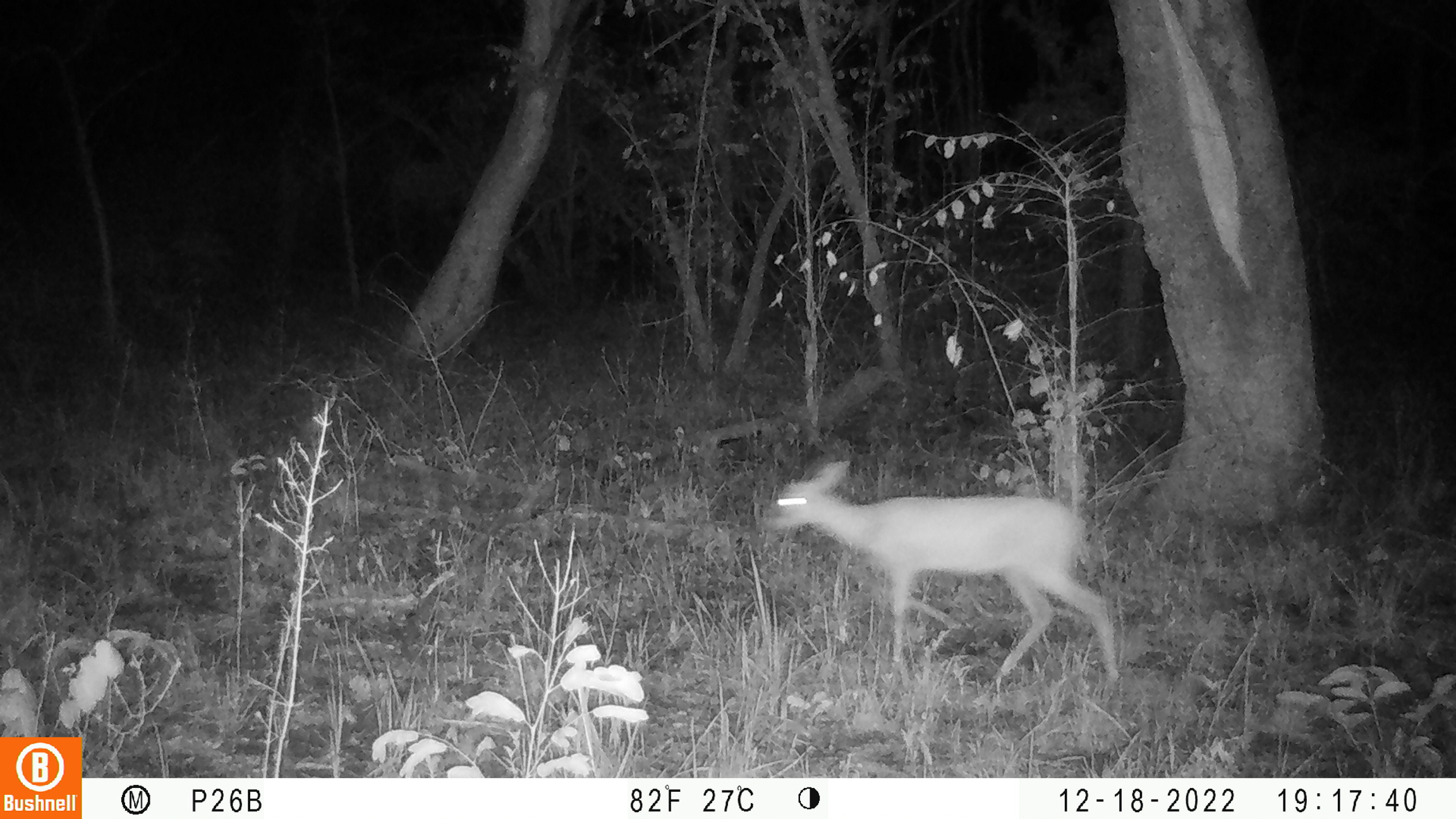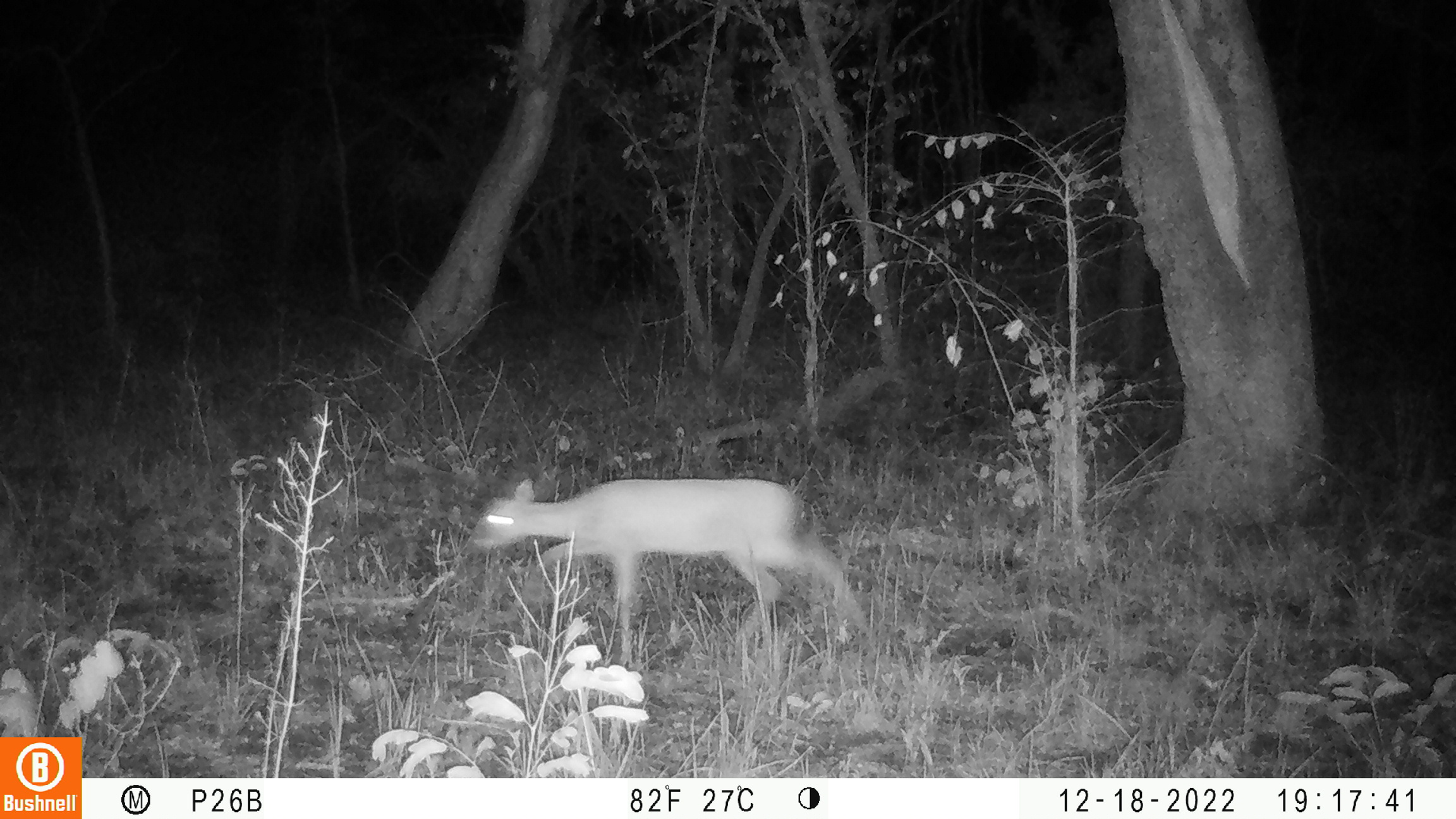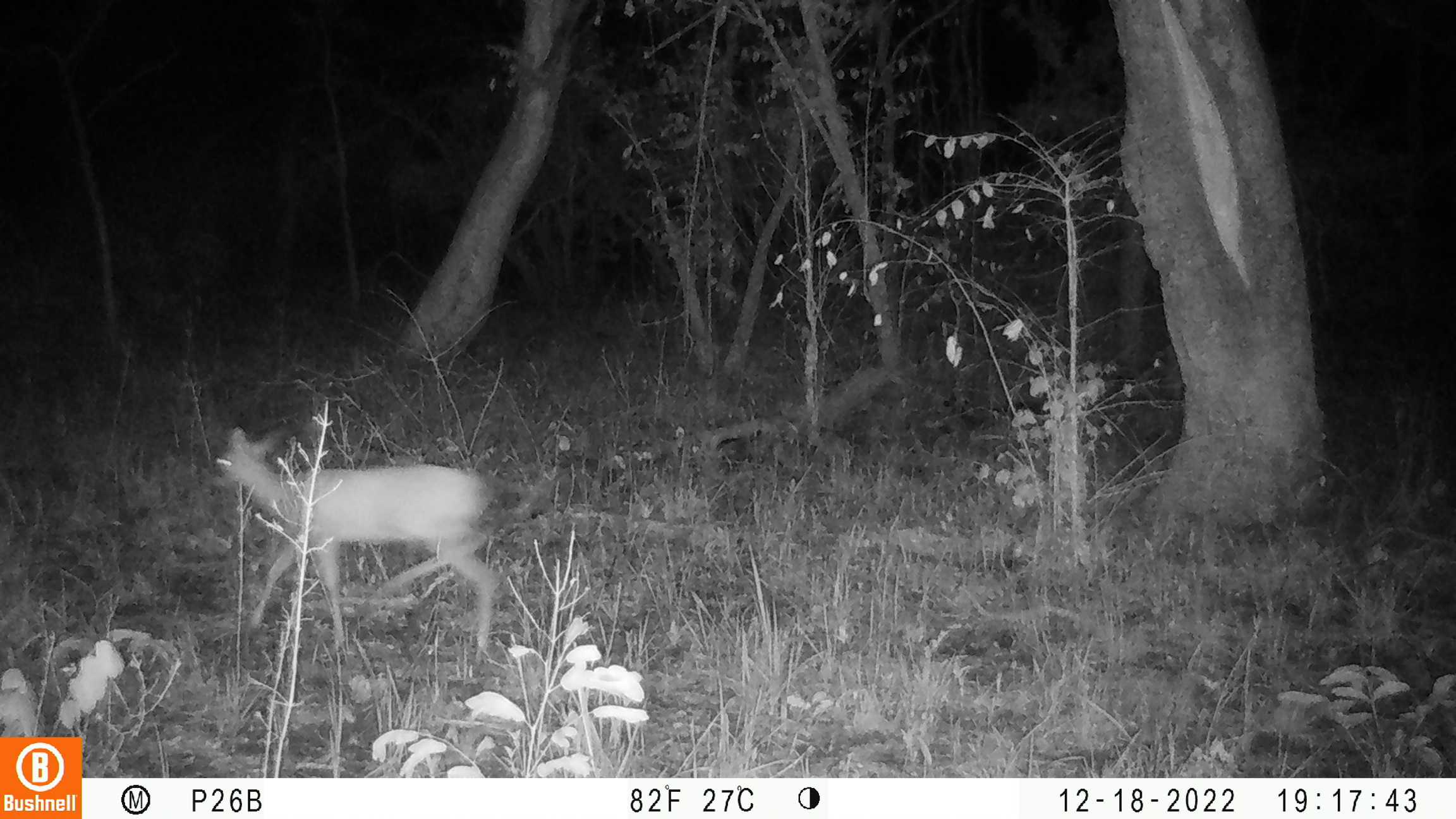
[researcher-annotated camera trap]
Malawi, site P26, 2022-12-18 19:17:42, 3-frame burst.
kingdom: Animalia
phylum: Chordata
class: Mammalia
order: Artiodactyla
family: Bovidae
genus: Sylvicapra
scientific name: Sylvicapra grimmia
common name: common duiker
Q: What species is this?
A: Common duiker (Sylvicapra grimmia).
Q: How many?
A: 1.